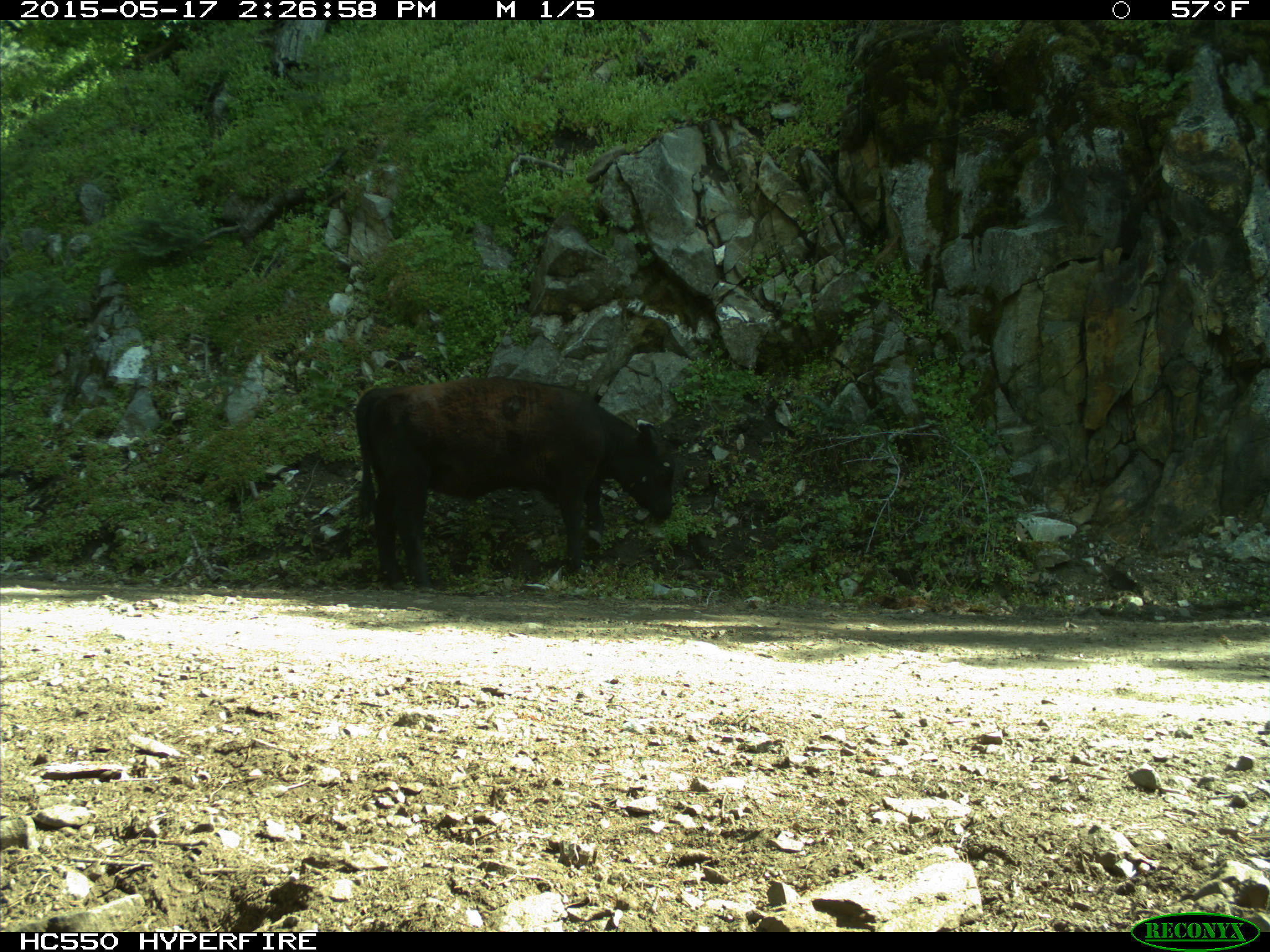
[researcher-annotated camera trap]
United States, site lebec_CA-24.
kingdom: Animalia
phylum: Chordata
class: Mammalia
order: Artiodactyla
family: Bovidae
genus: Bos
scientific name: Bos taurus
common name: domestic cow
Bos taurus (domestic cow).